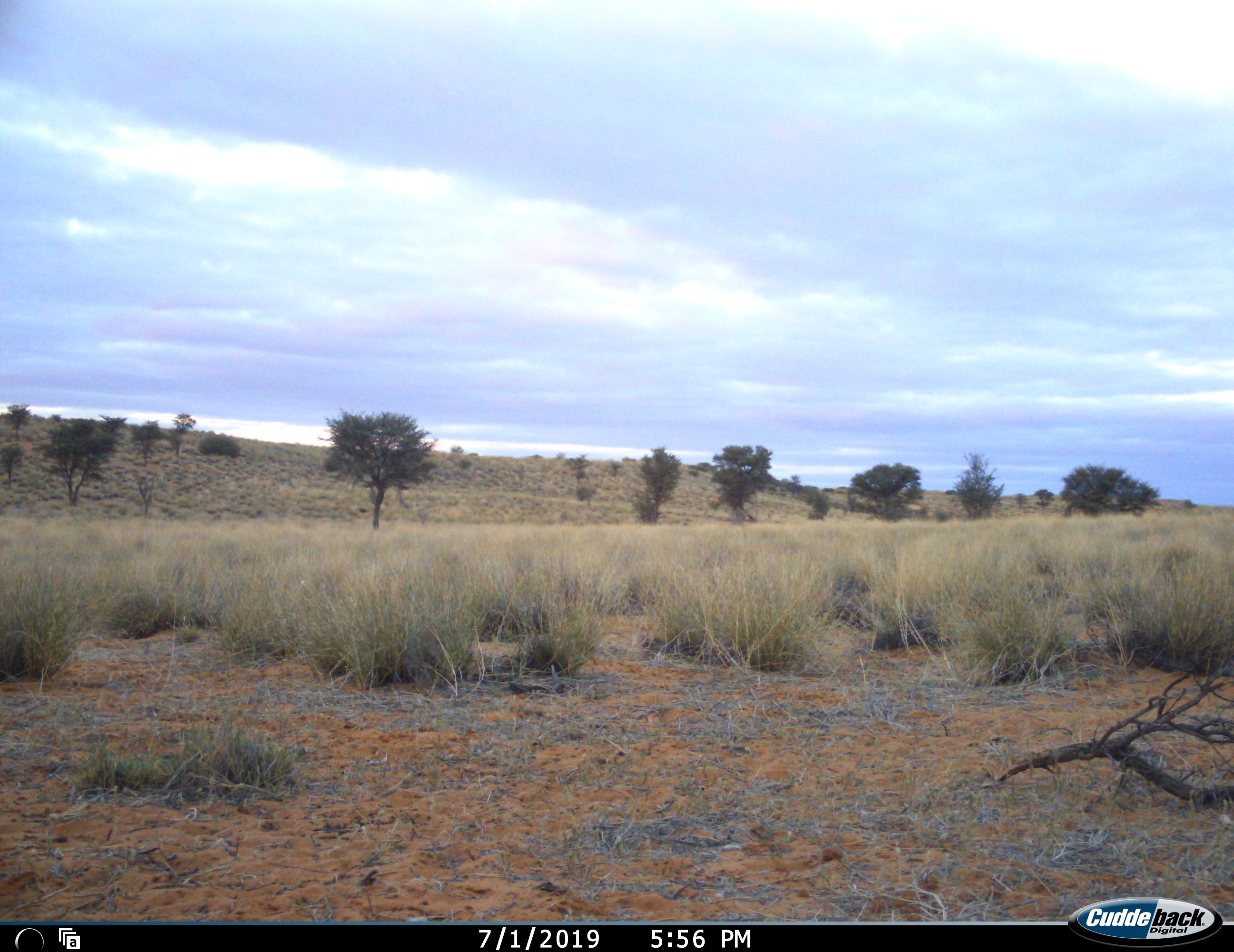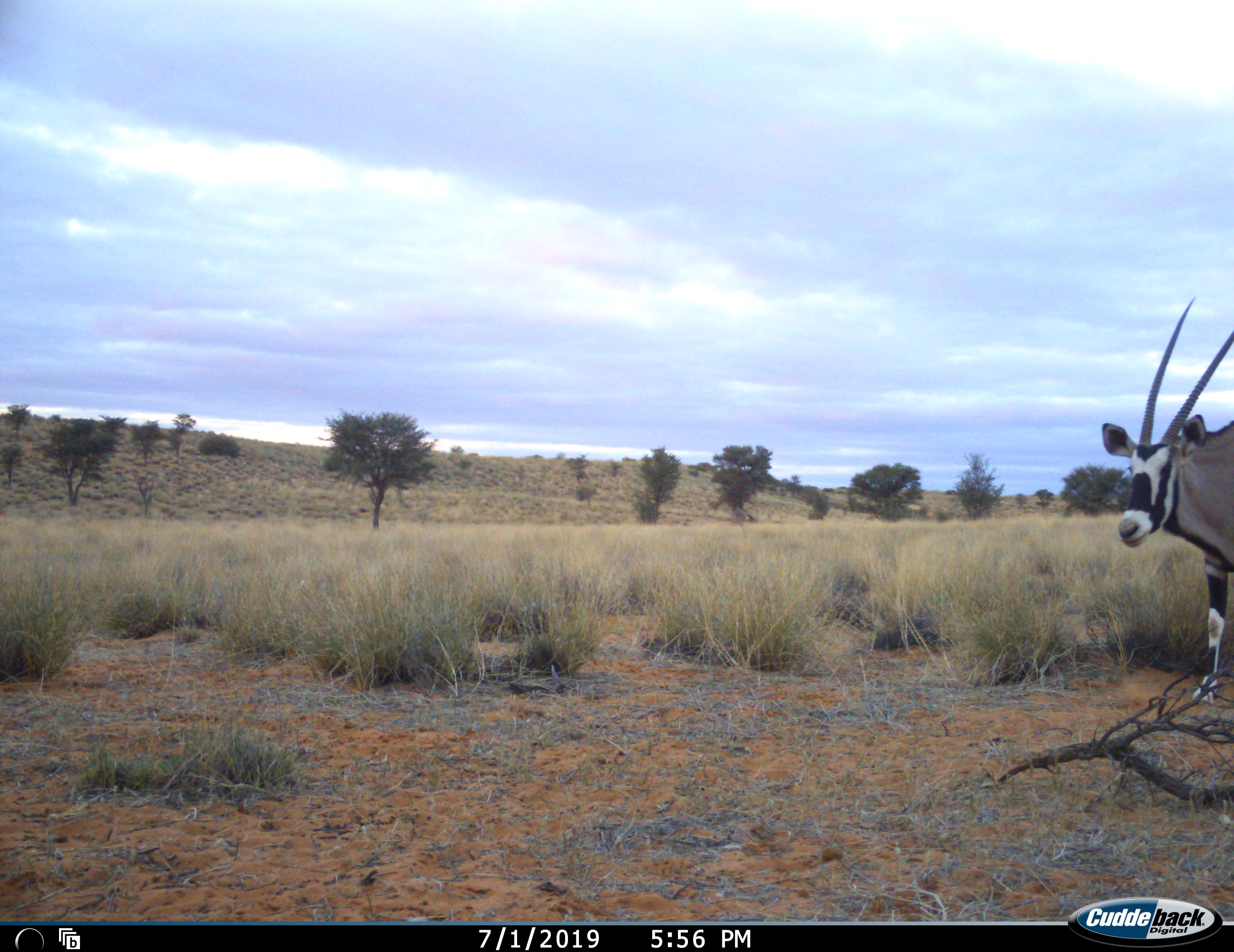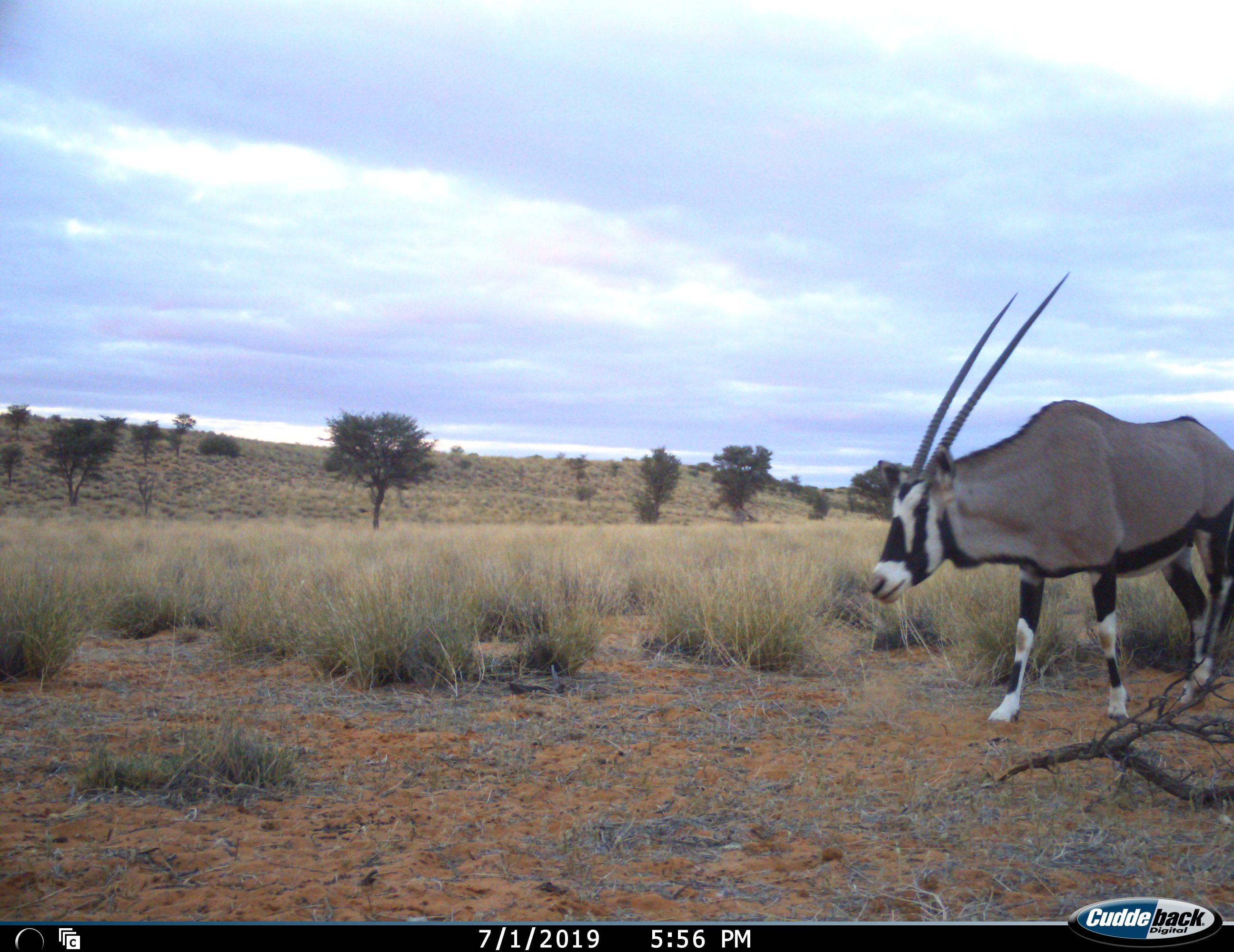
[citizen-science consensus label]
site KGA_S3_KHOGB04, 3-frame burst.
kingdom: Animalia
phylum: Chordata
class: Mammalia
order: Artiodactyla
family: Bovidae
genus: Oryx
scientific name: Oryx gazella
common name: gemsbok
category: oryx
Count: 1.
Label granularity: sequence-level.